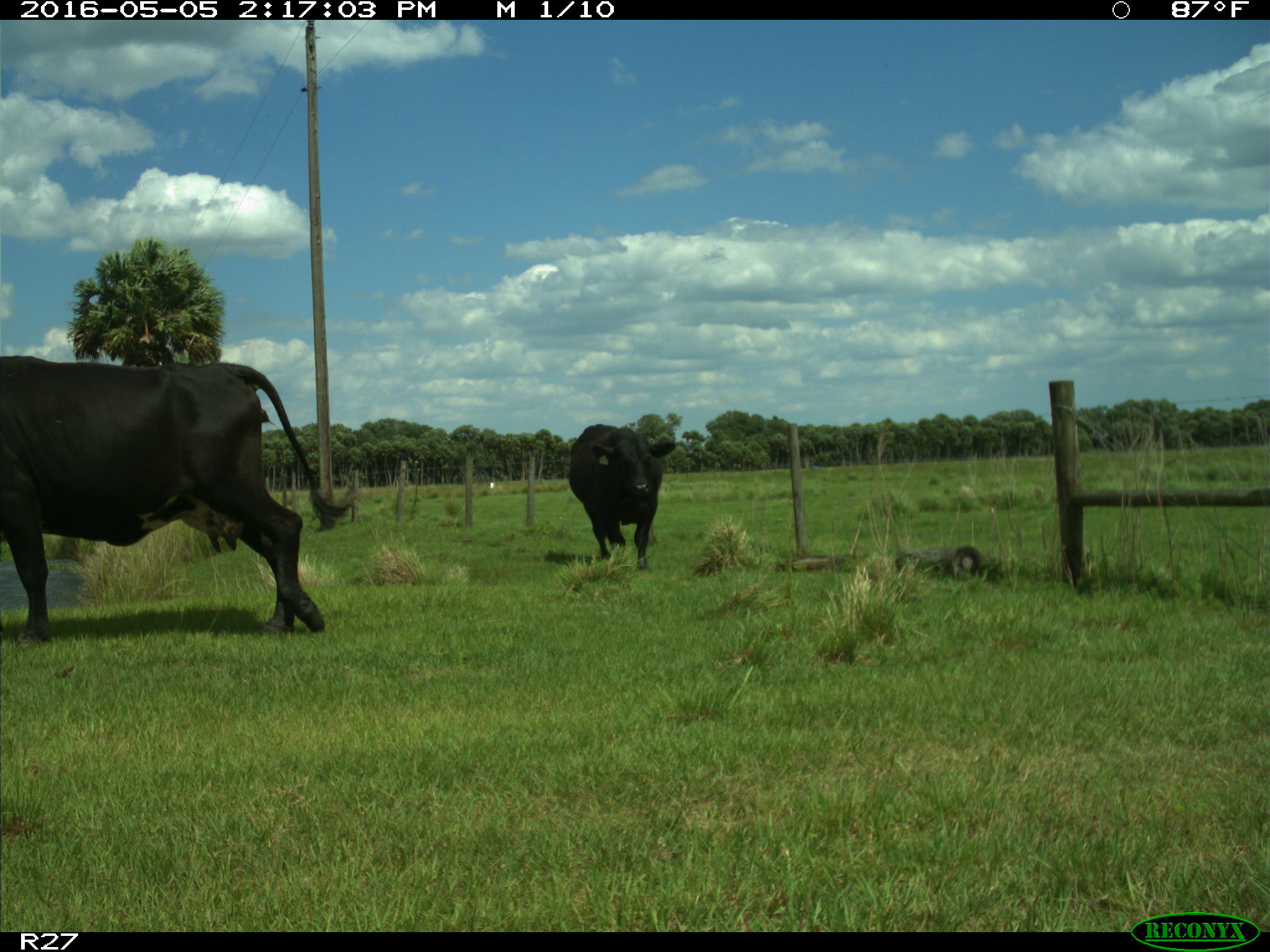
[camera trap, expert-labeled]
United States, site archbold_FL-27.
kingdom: Animalia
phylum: Chordata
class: Mammalia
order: Artiodactyla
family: Bovidae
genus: Bos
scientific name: Bos taurus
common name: domestic cow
Bos taurus (domestic cow).